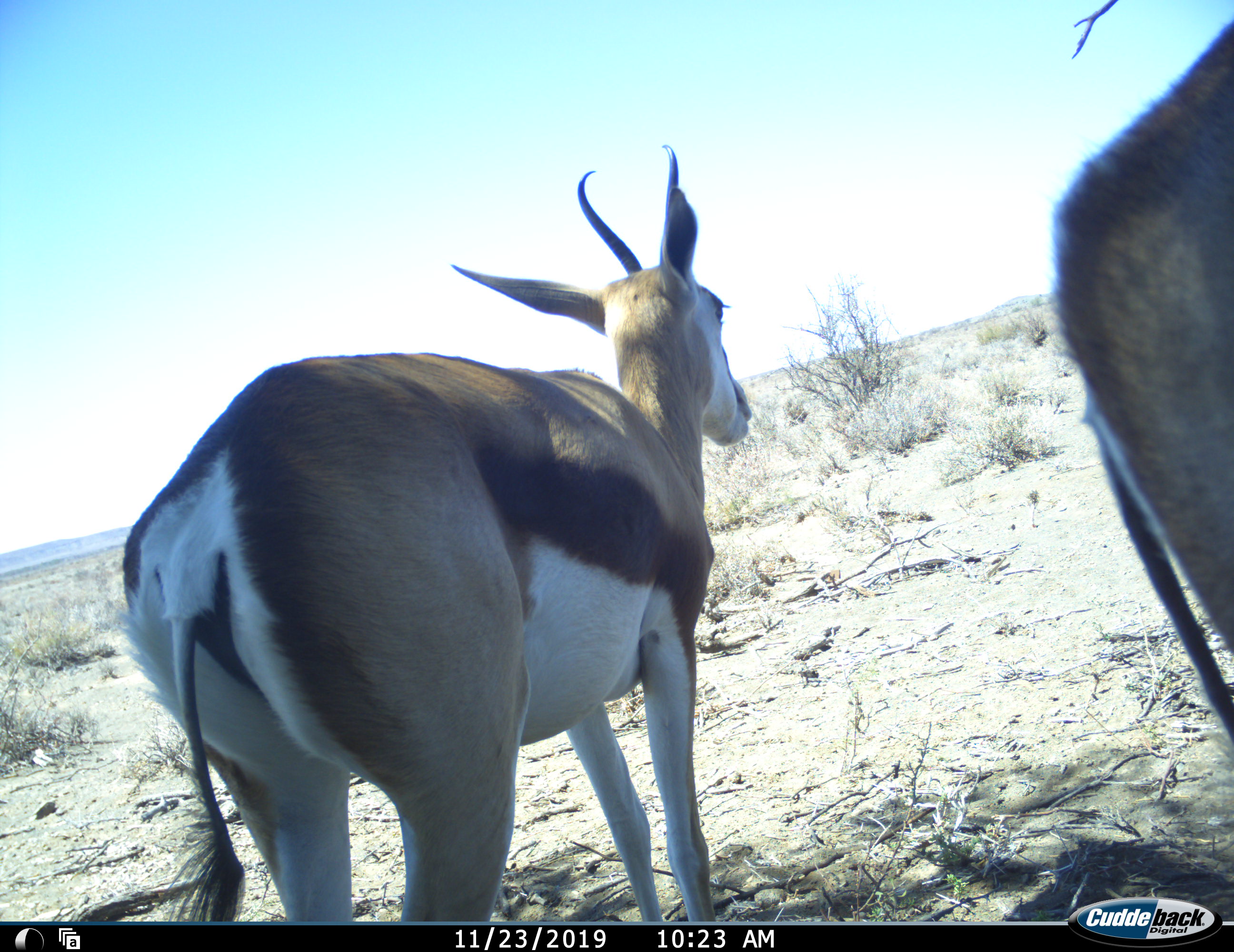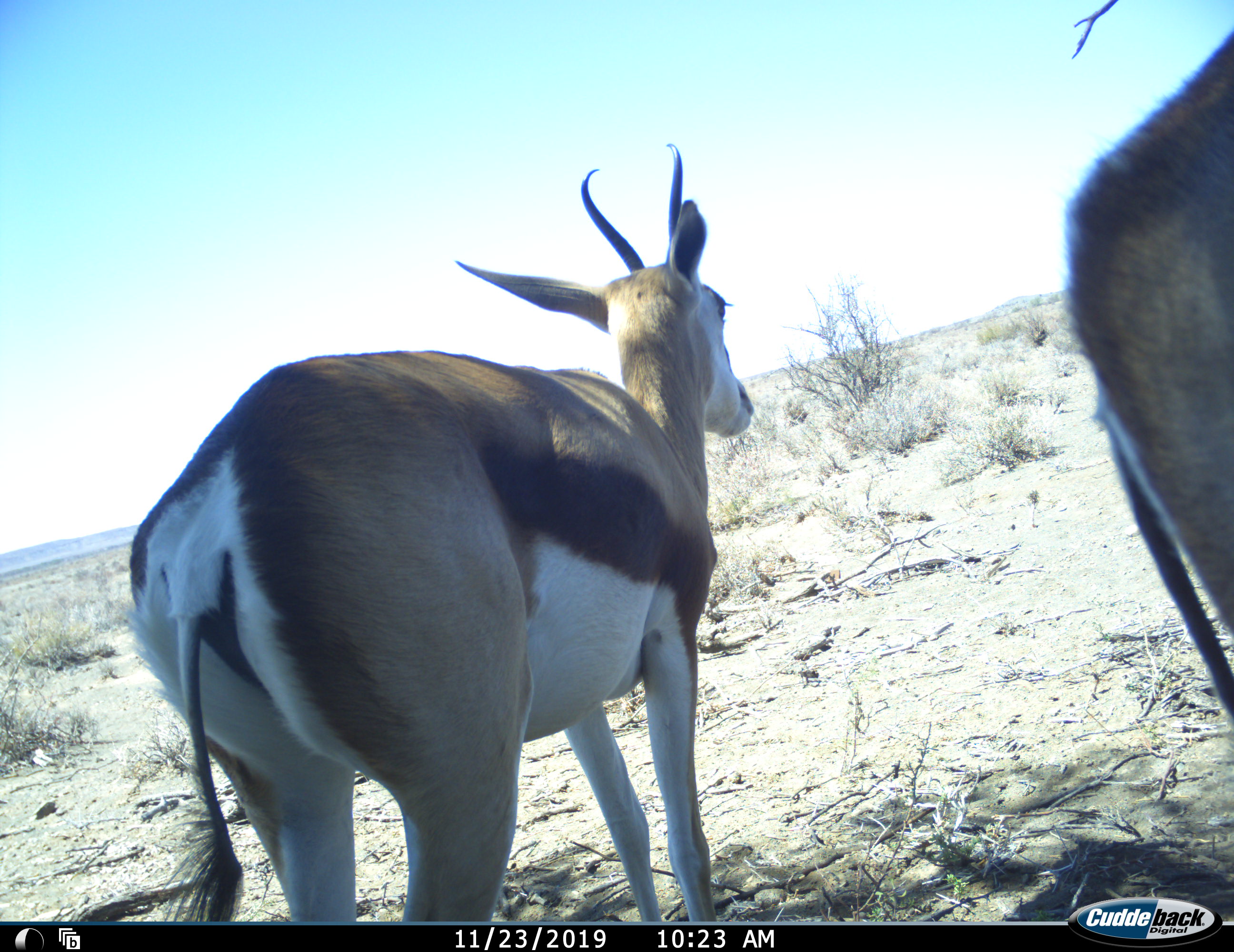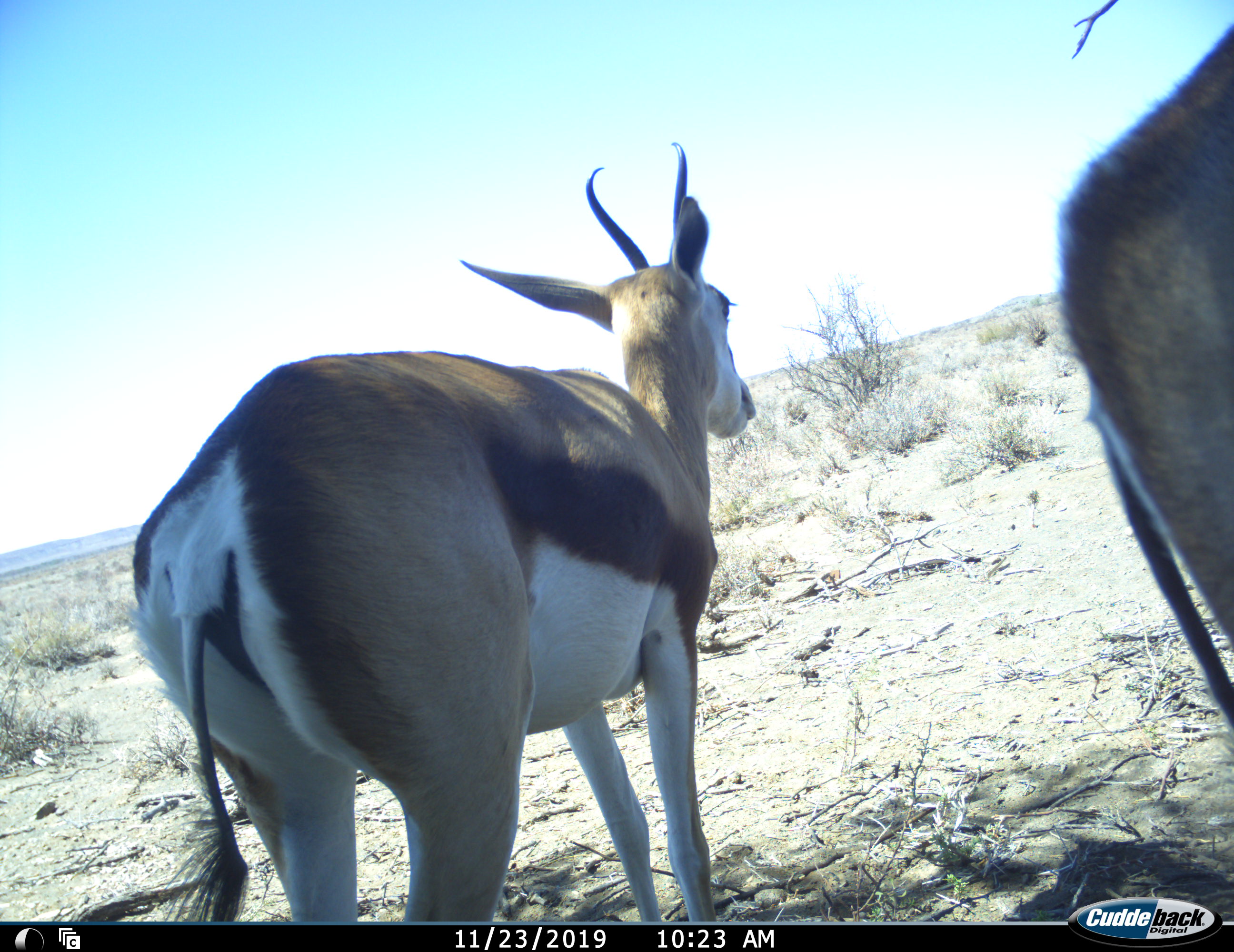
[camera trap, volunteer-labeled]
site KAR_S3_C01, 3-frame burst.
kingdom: Animalia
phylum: Chordata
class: Mammalia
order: Artiodactyla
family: Bovidae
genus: Antidorcas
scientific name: Antidorcas marsupialis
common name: springbok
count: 2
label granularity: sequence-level